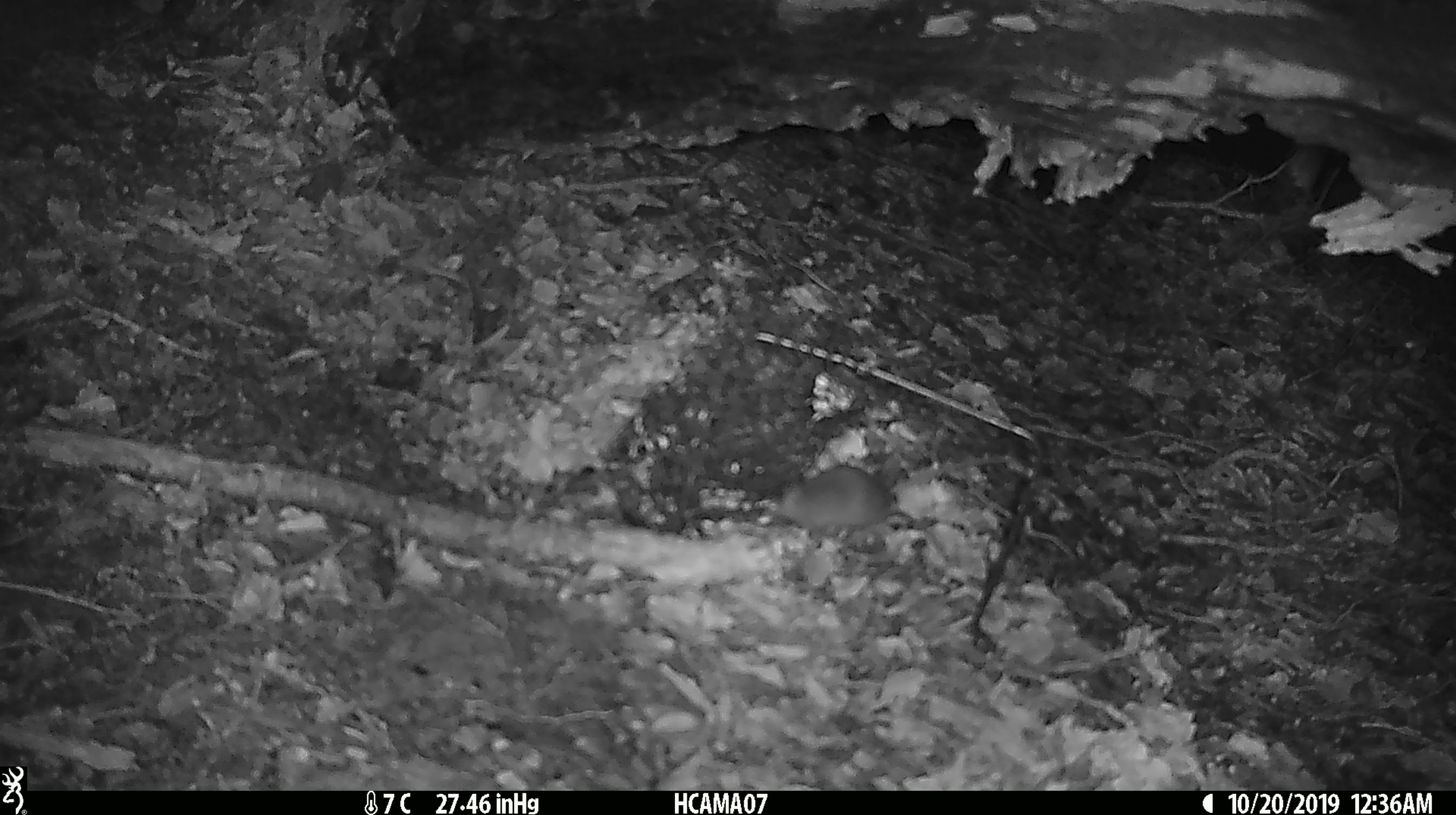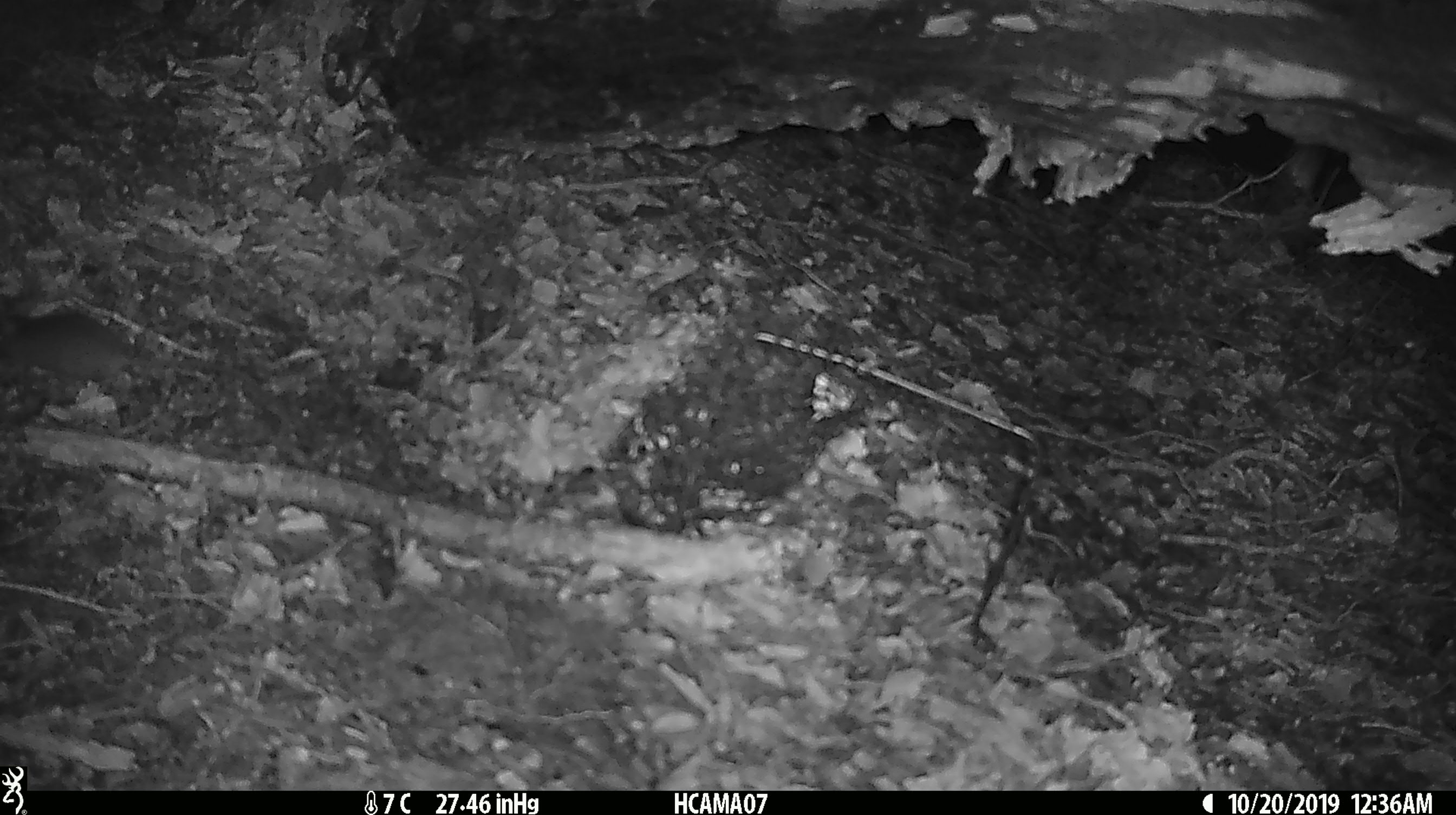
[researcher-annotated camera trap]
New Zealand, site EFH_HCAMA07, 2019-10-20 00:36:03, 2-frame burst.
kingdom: Animalia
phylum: Chordata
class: Mammalia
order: Rodentia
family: Muridae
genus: Mus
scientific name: Mus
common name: mouse